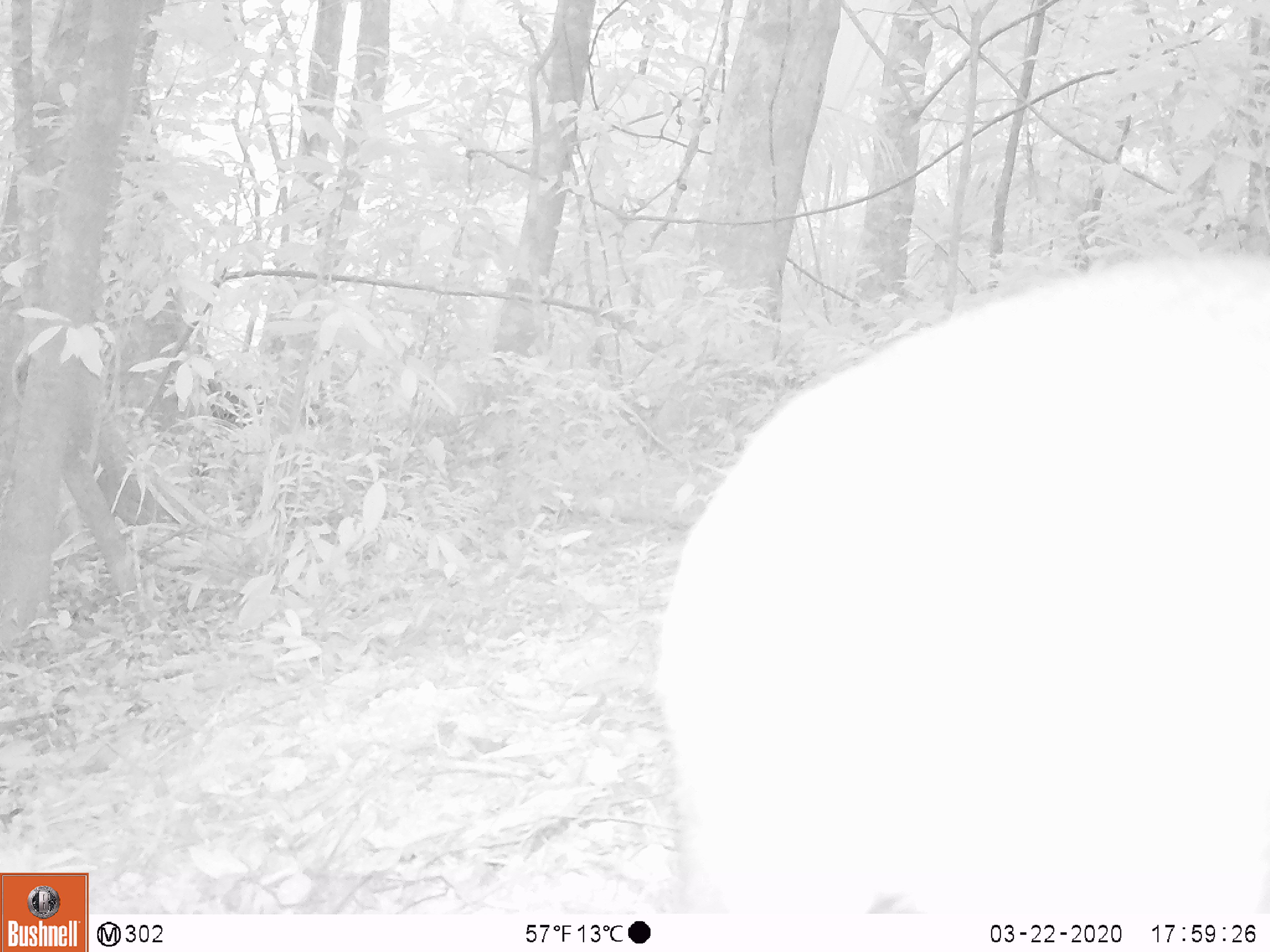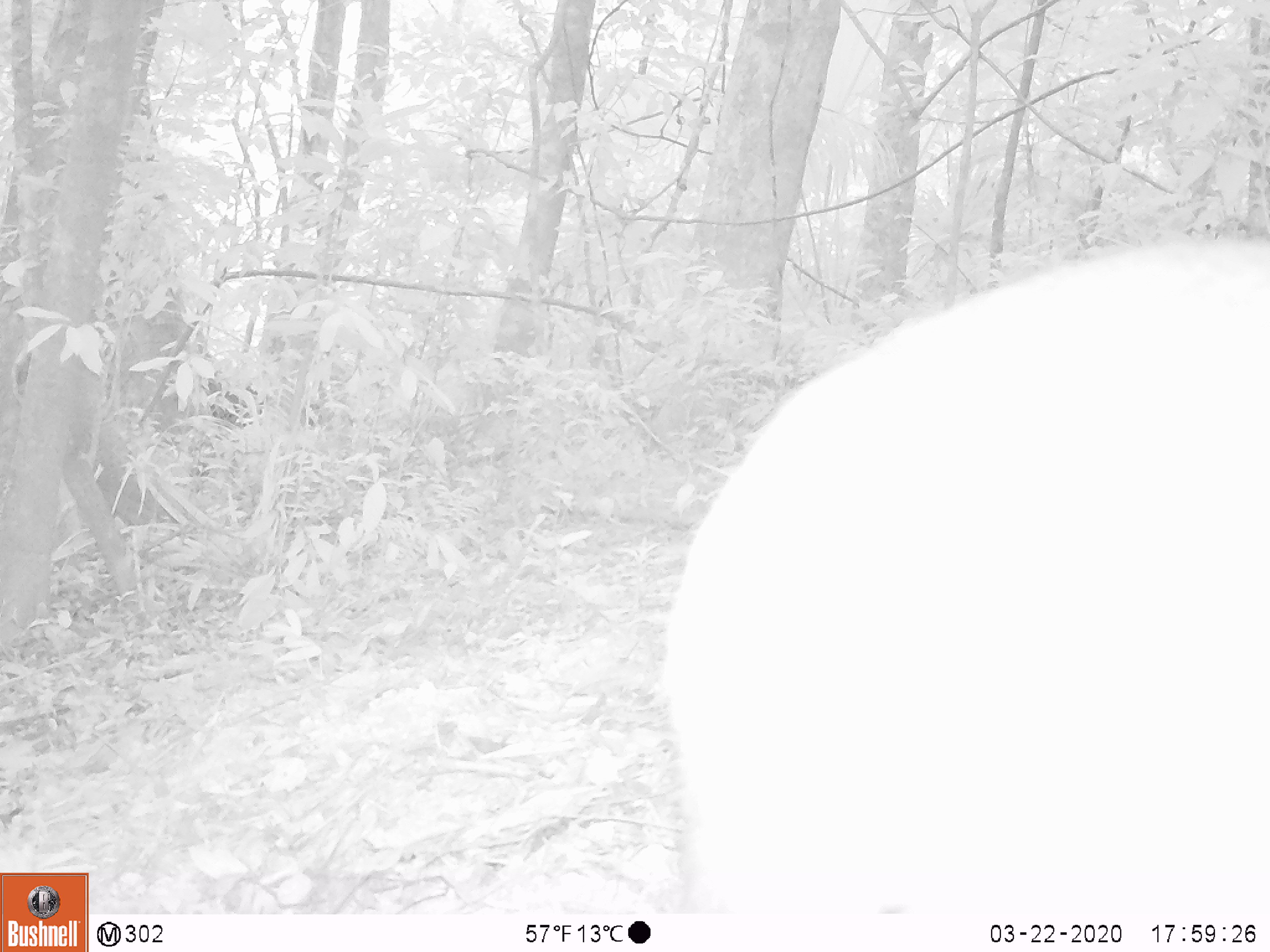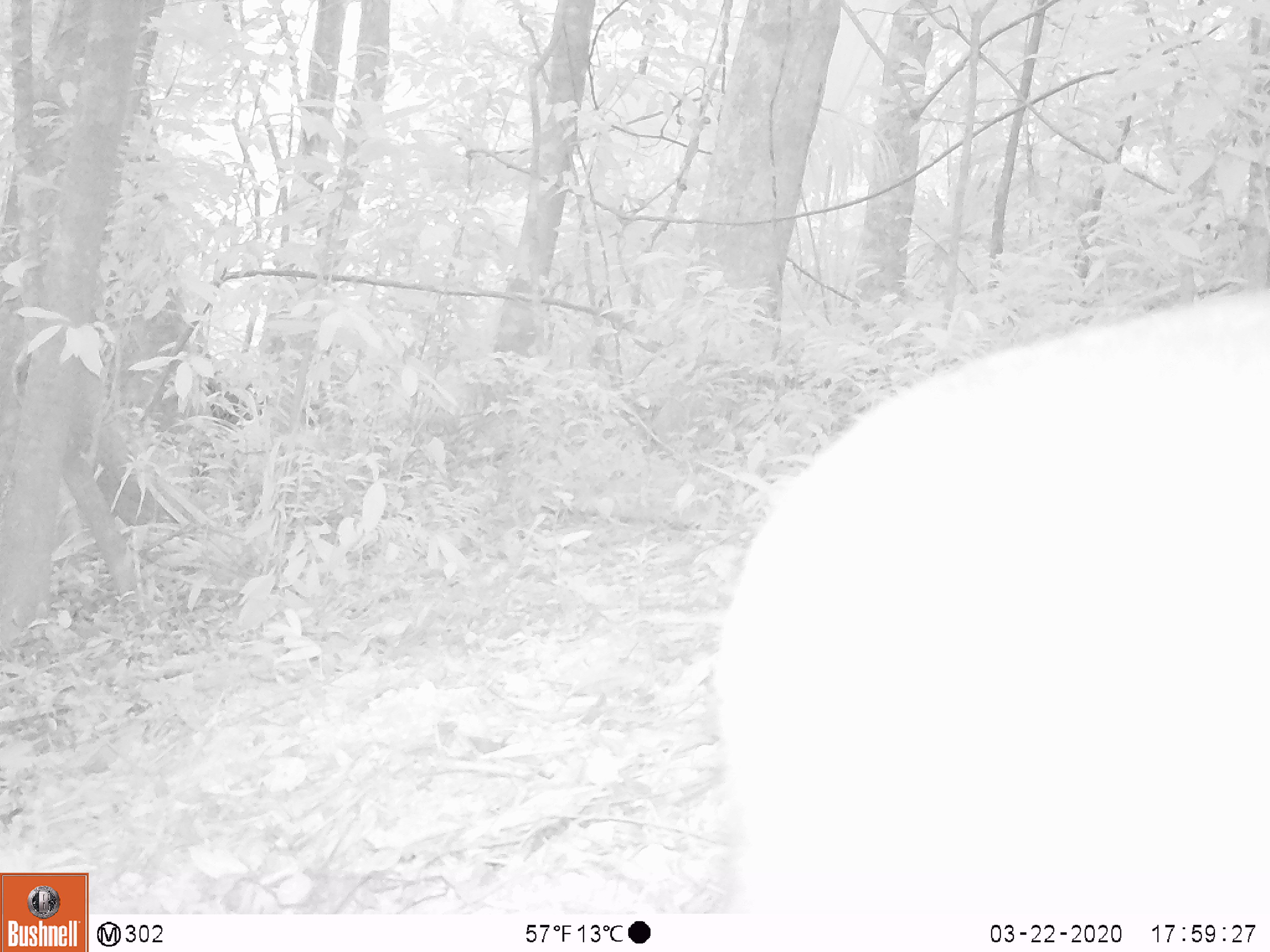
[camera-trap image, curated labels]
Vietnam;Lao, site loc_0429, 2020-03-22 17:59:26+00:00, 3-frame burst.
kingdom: Animalia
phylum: Chordata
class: Mammalia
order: Artiodactyla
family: Cervidae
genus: Muntiacus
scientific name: Muntiacus rooseveltorum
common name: roosevelt's muntjac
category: roosevelts muntjac group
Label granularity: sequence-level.